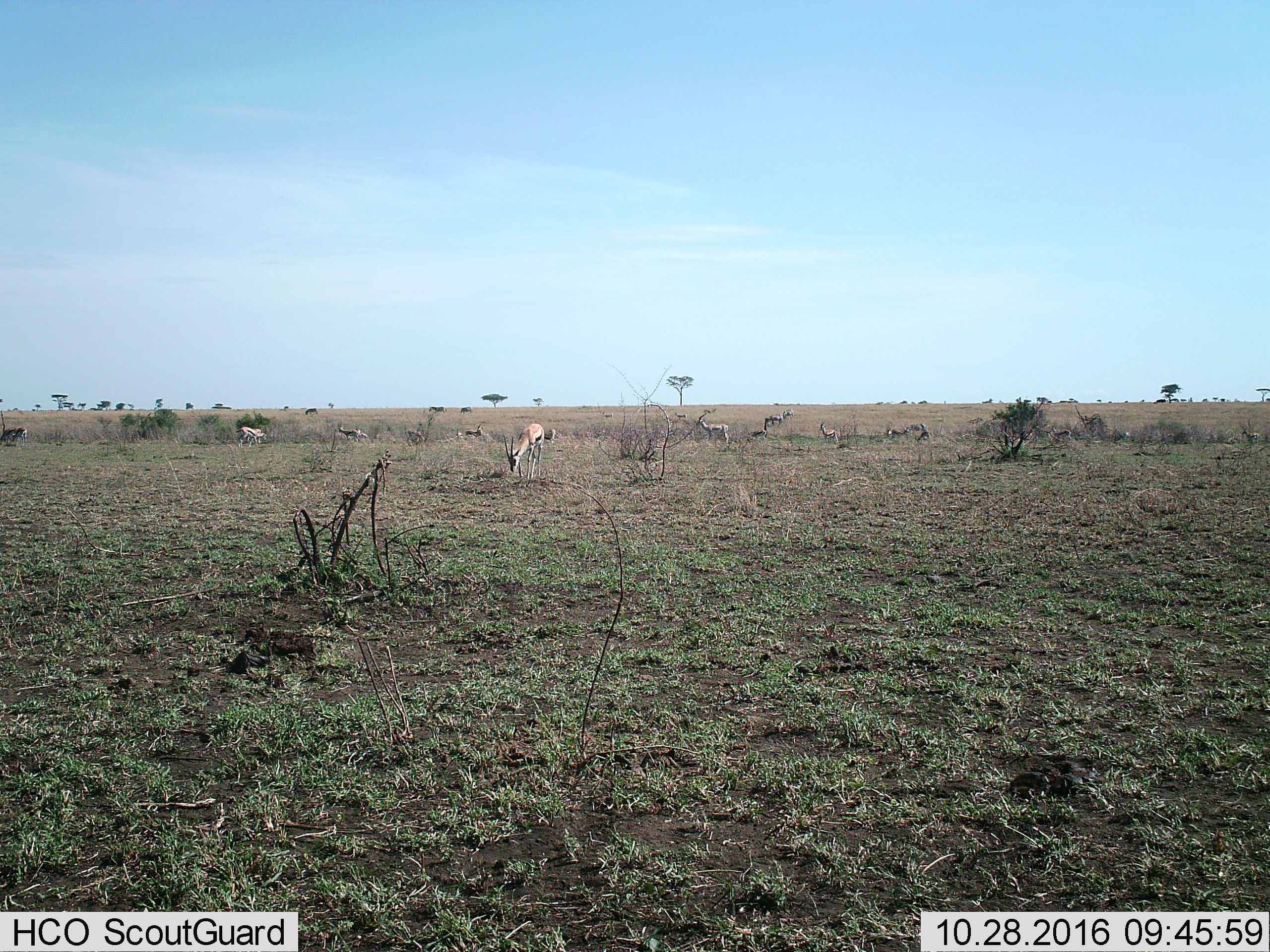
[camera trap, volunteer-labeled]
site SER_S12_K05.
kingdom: Animalia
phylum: Chordata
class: Mammalia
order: Artiodactyla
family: Bovidae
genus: Eudorcas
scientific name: Eudorcas thomsonii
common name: thomson's gazelle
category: gazellethomsons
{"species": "gazellethomsons (thomson's gazelle) (Eudorcas thomsonii)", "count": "11-50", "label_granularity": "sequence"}